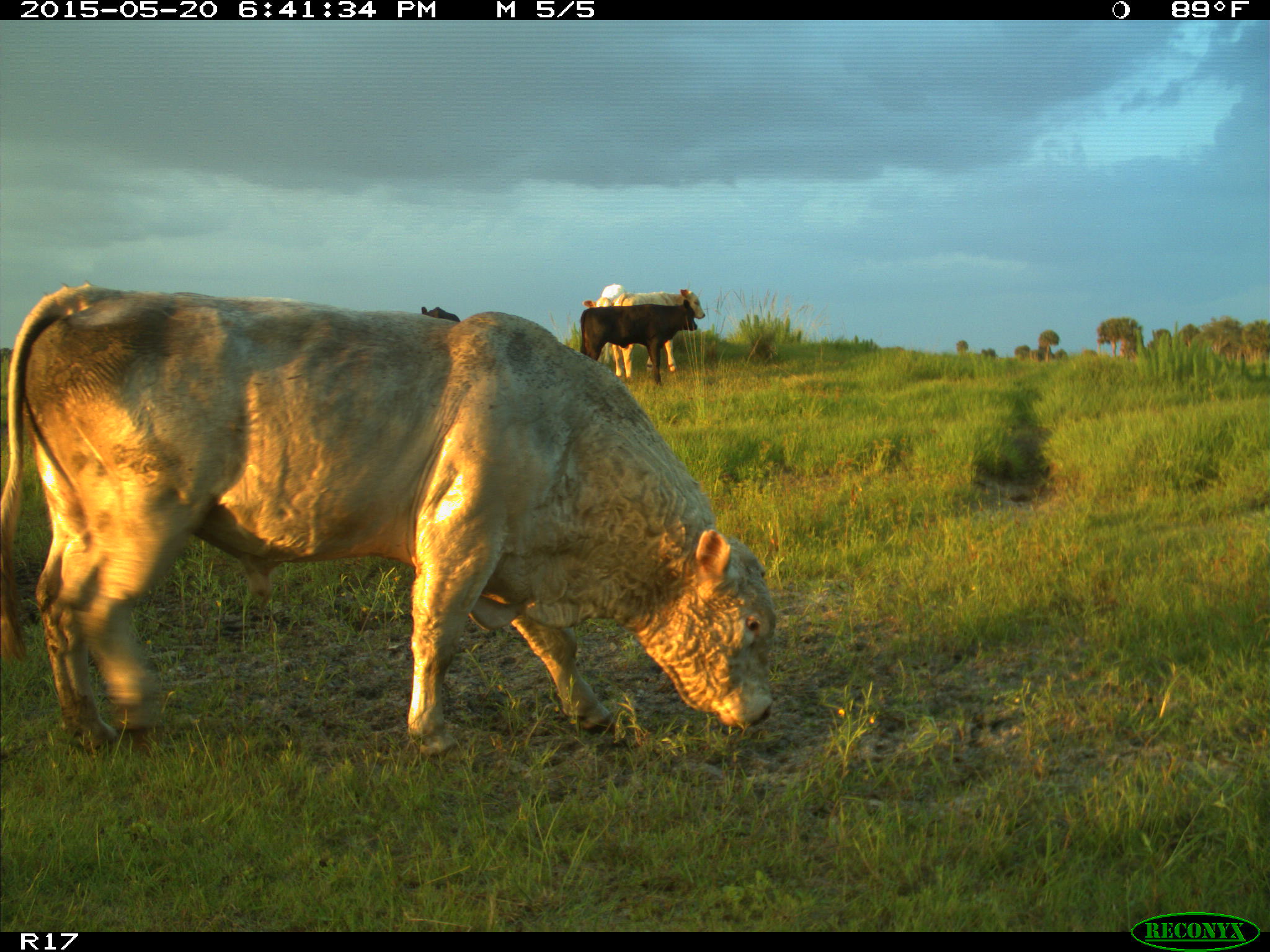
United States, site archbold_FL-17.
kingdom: Animalia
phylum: Chordata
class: Mammalia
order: Artiodactyla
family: Bovidae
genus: Bos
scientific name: Bos taurus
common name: domestic cow